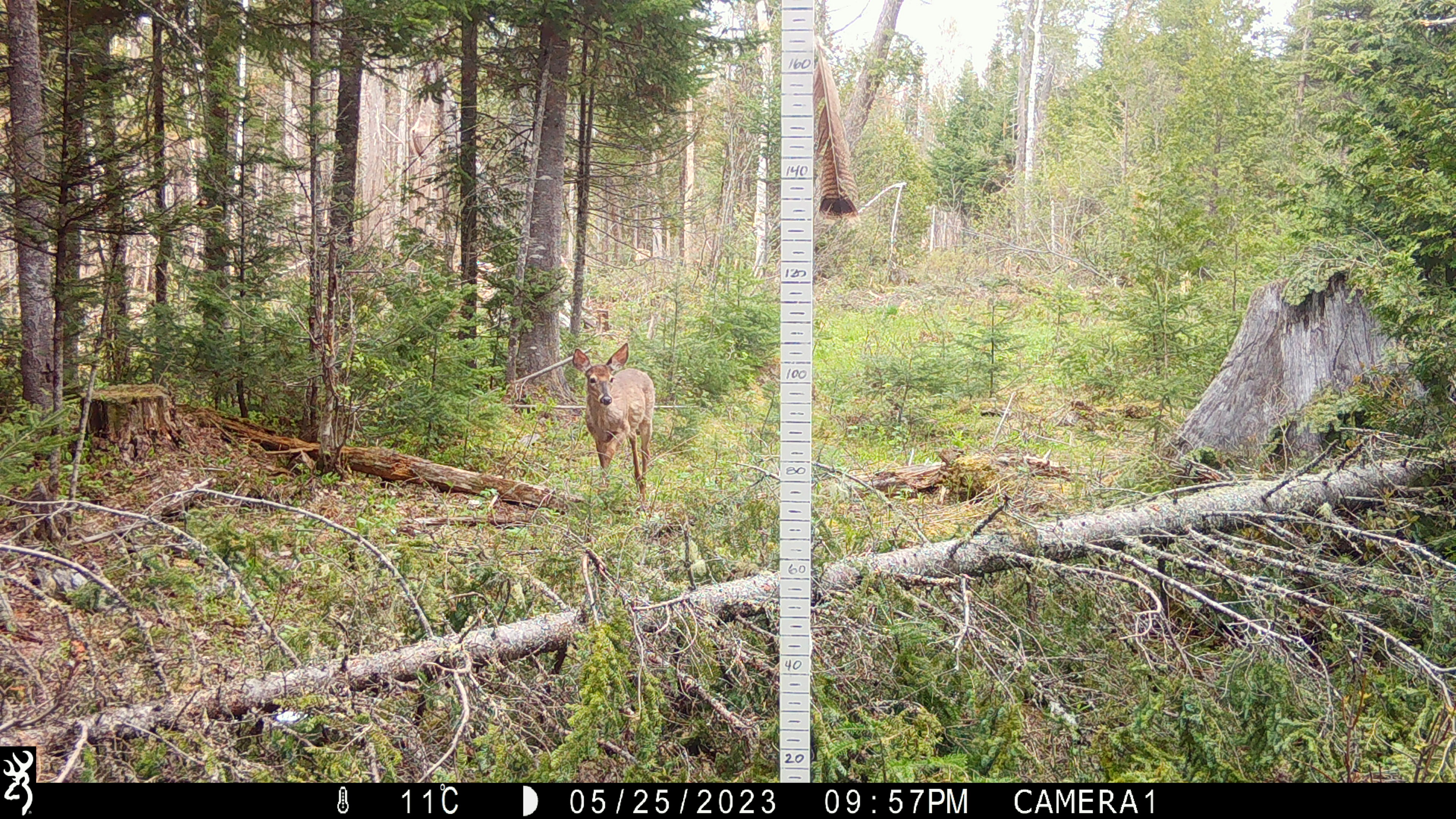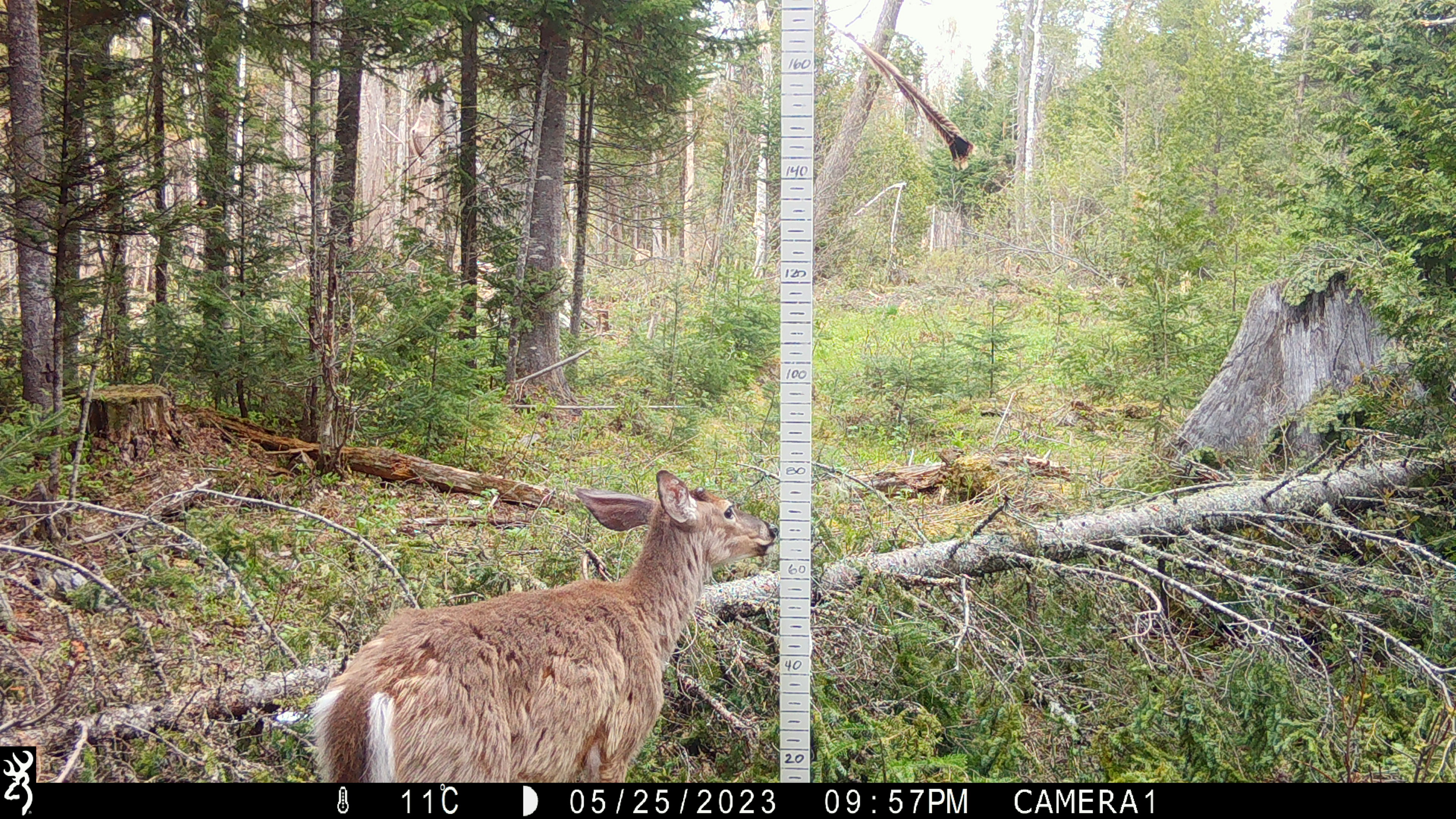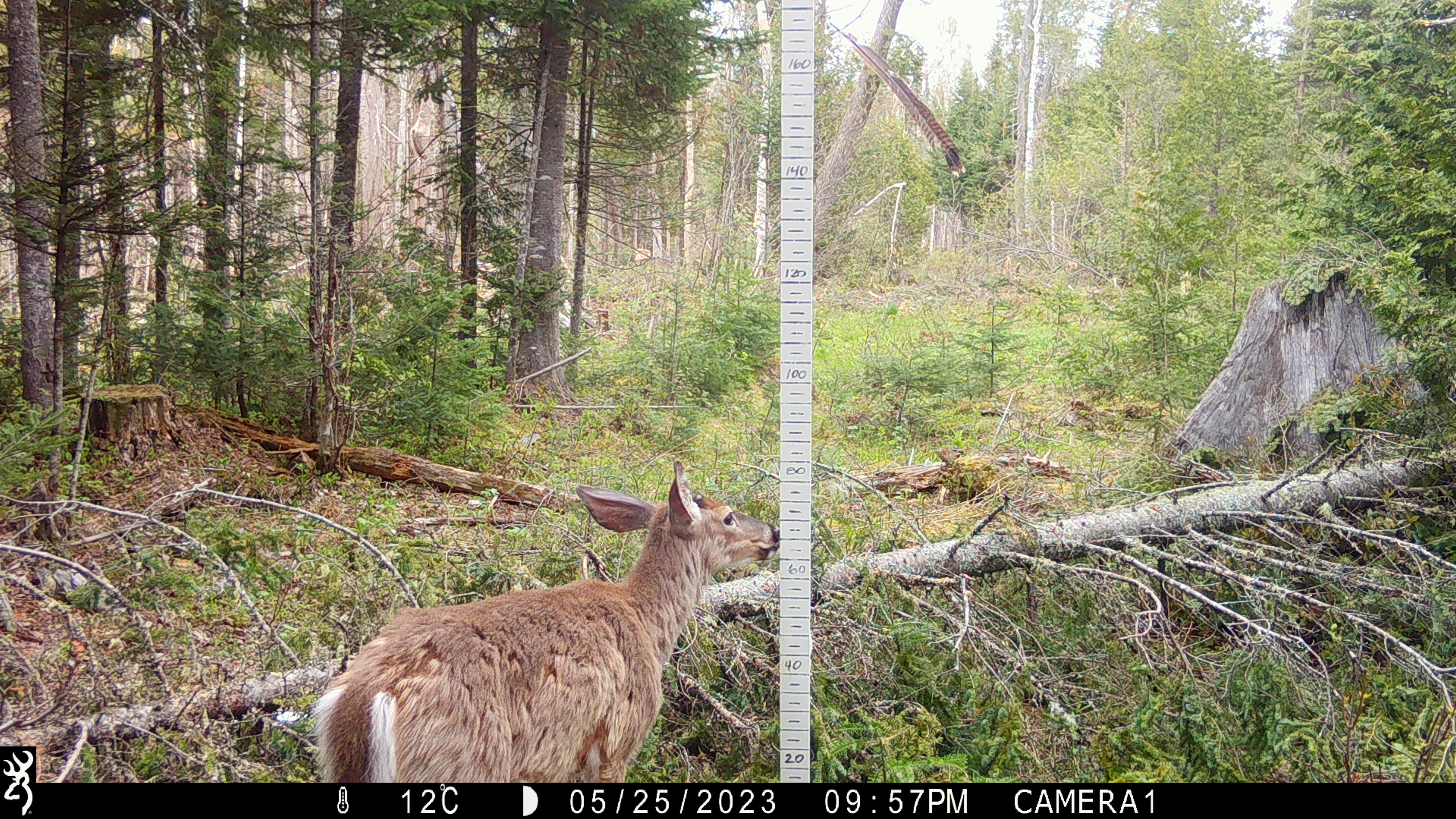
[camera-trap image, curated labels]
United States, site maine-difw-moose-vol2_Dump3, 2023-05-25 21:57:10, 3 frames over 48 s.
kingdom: Animalia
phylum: Chordata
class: Mammalia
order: Artiodactyla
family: Cervidae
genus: Odocoileus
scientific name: Odocoileus virginianus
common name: white-tailed deer